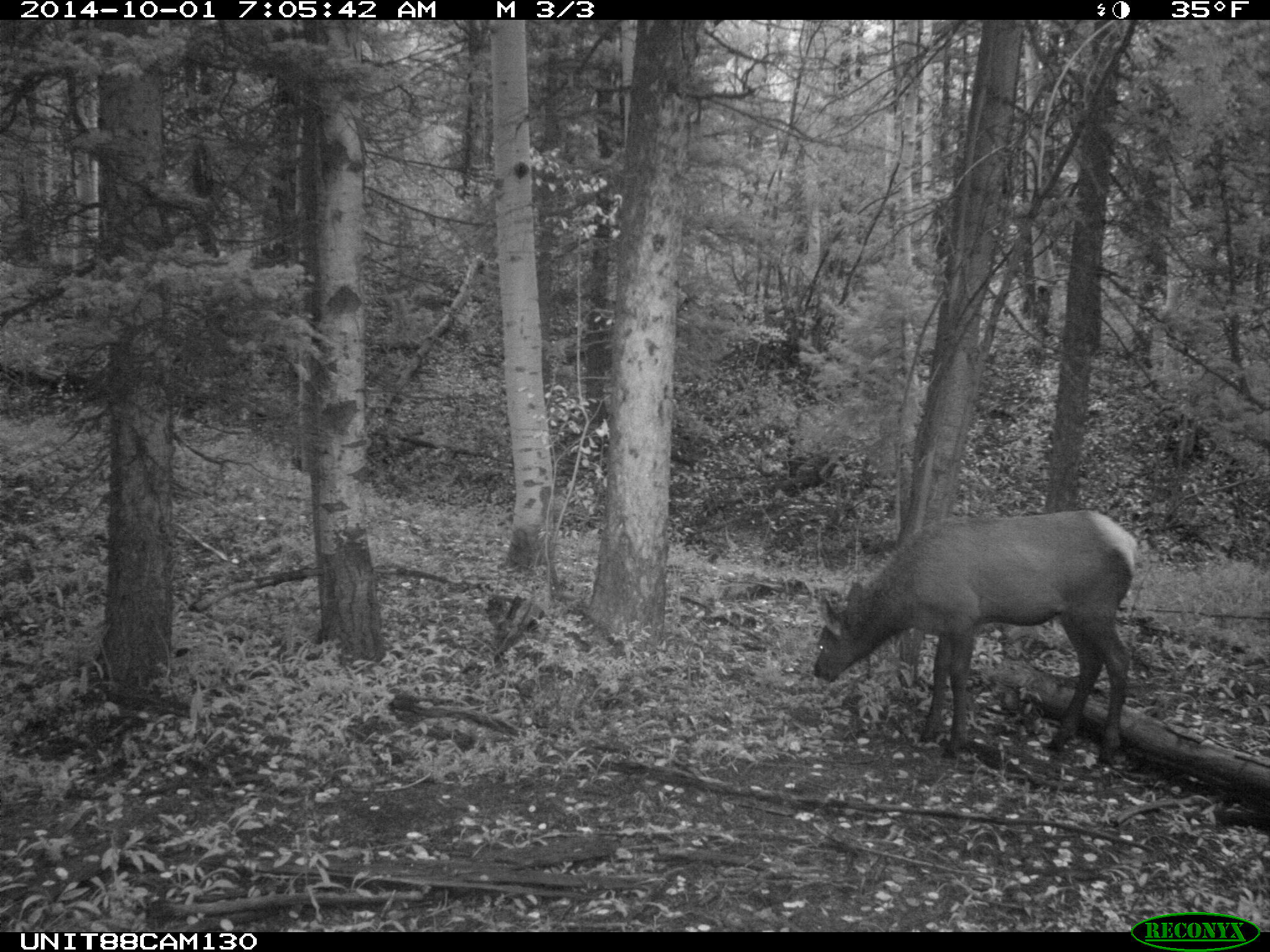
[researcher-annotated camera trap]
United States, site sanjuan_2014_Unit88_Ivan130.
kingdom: Animalia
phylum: Chordata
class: Mammalia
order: Artiodactyla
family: Cervidae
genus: Cervus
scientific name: Cervus elaphus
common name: red deer